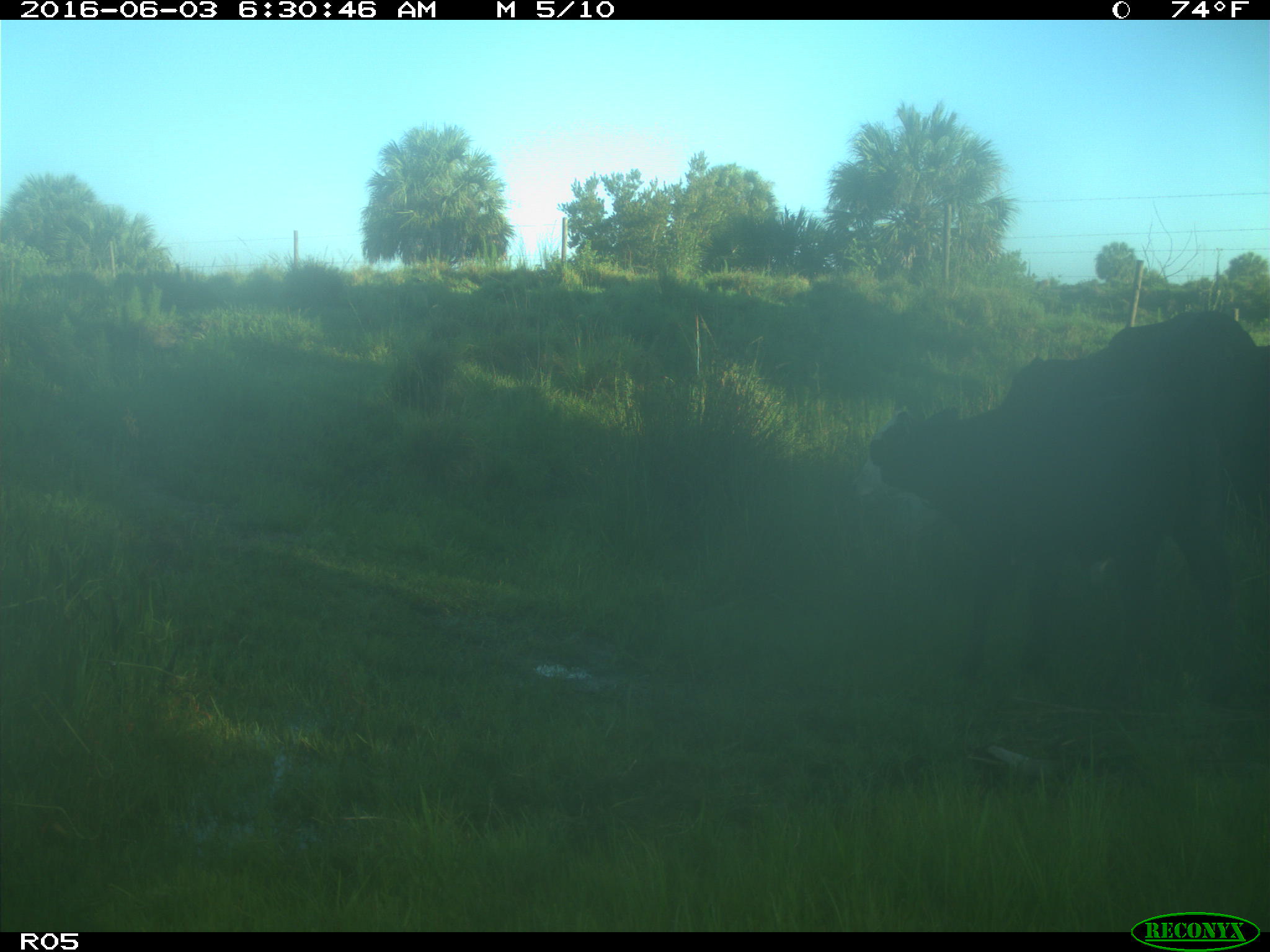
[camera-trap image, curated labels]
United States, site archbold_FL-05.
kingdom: Animalia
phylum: Chordata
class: Mammalia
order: Artiodactyla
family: Bovidae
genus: Bos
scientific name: Bos taurus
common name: domestic cow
Bos taurus (domestic cow).